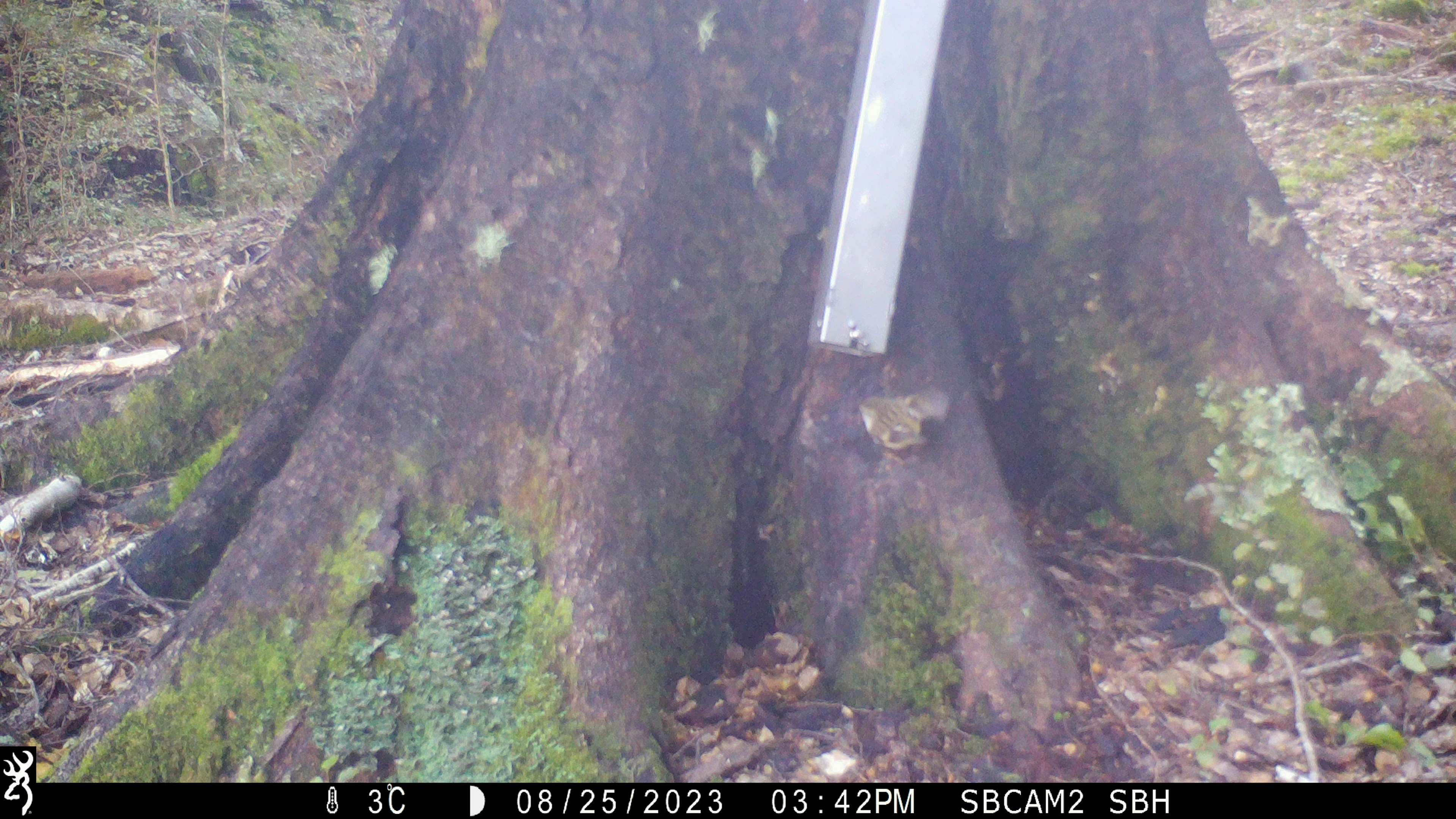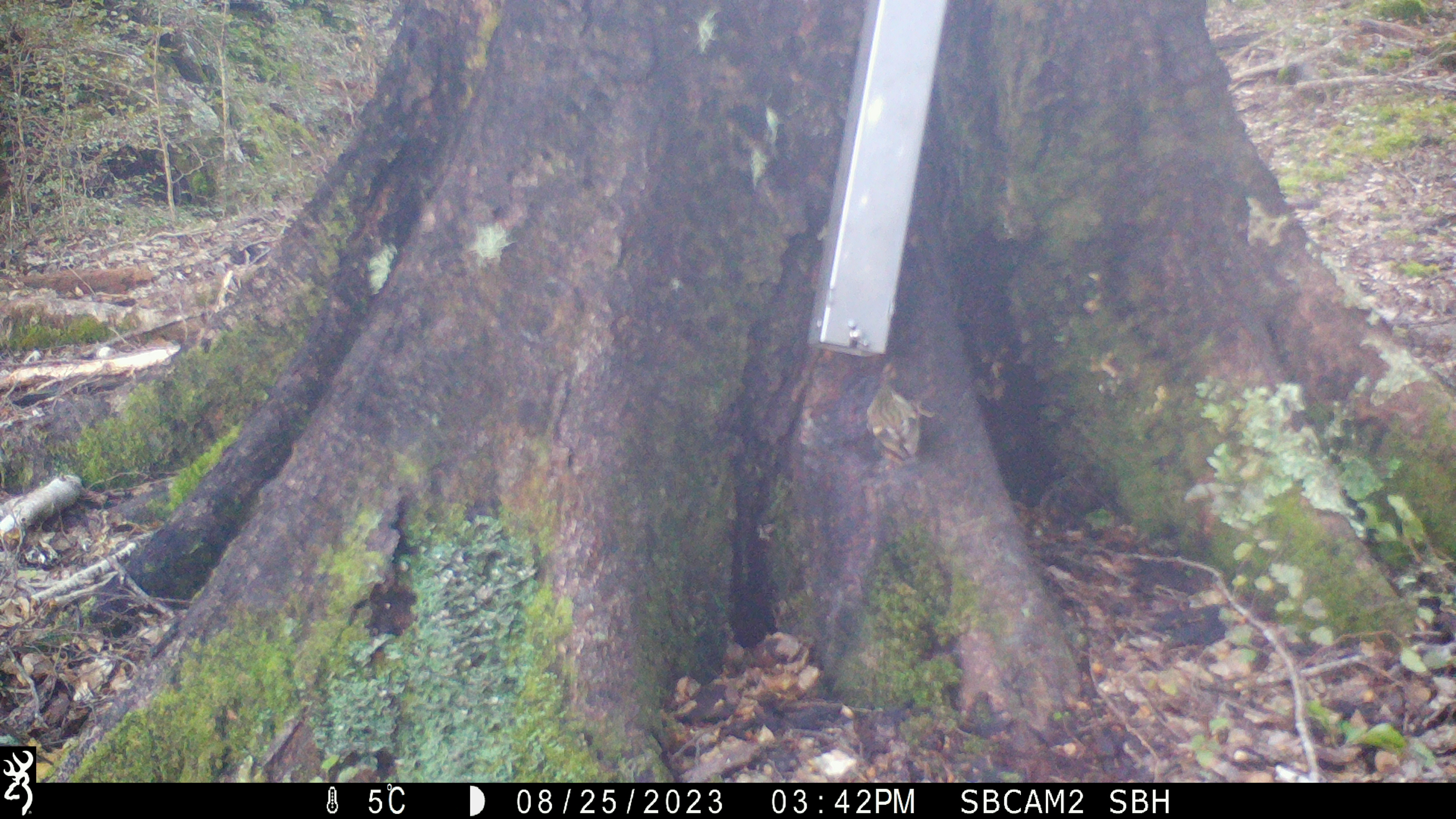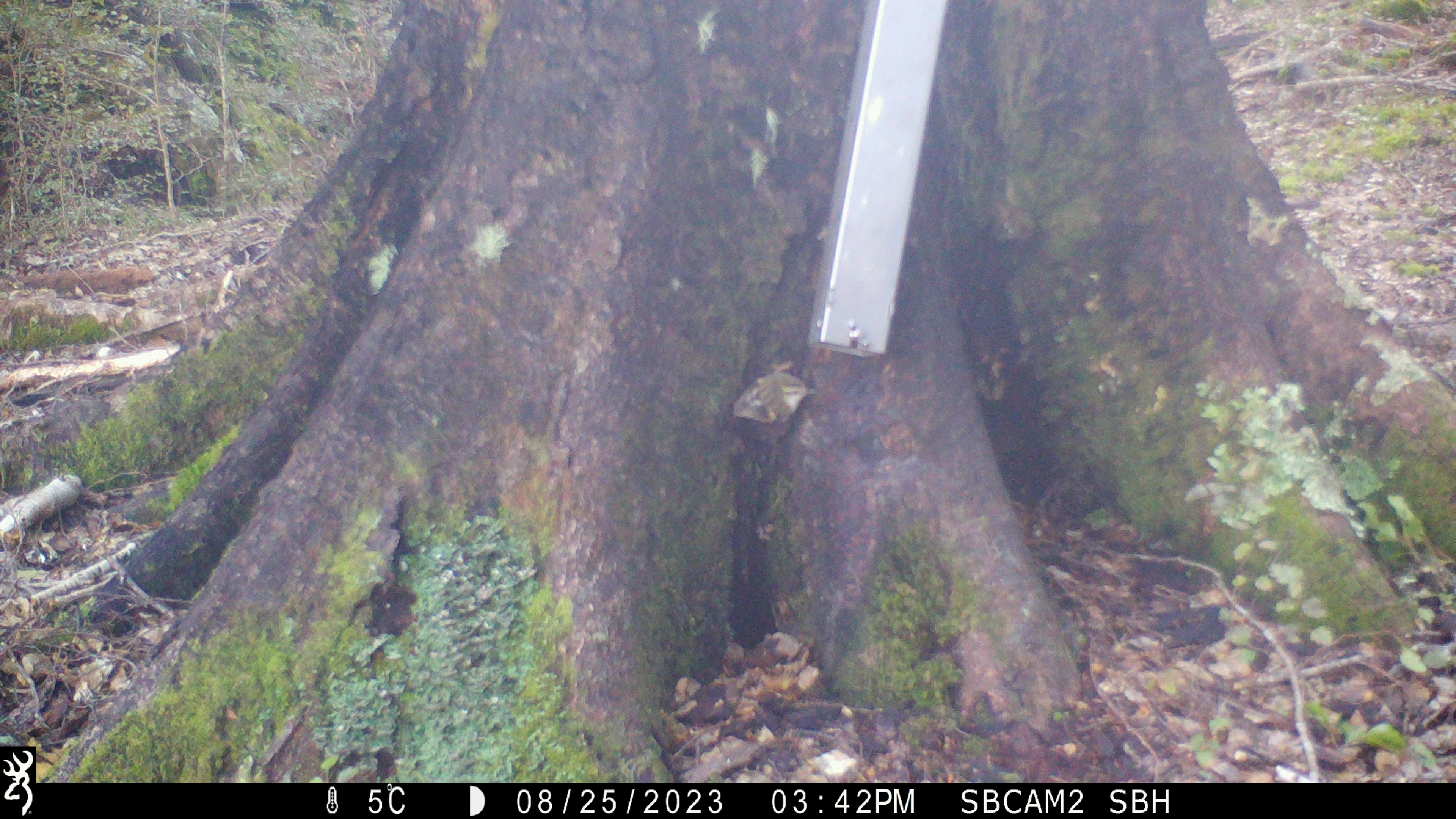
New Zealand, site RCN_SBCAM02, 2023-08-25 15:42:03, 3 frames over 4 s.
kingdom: Animalia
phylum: Chordata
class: Aves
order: Passeriformes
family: Acanthisittidae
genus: Acanthisitta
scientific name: Acanthisitta chloris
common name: rifleman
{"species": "rifleman (Acanthisitta chloris)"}